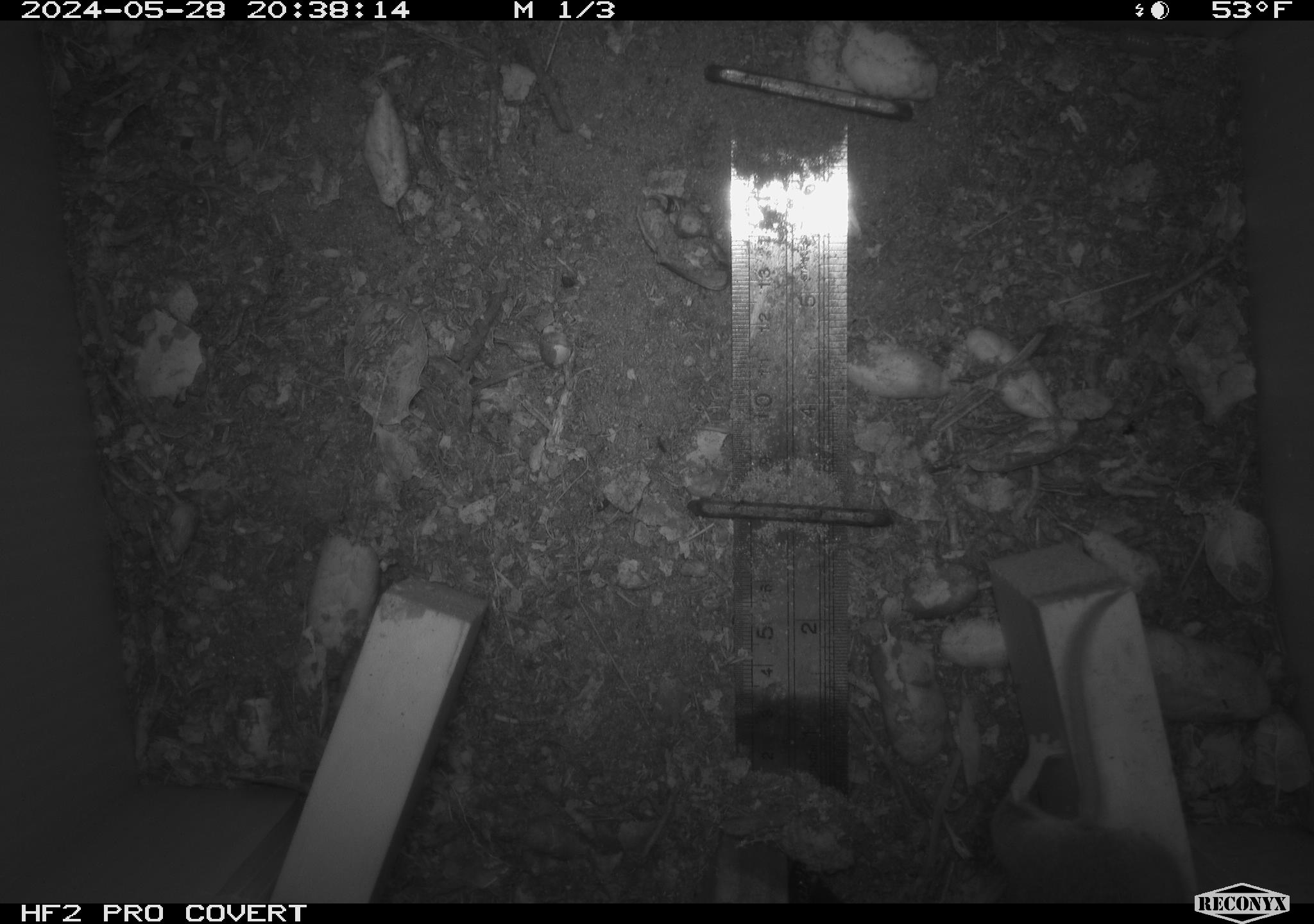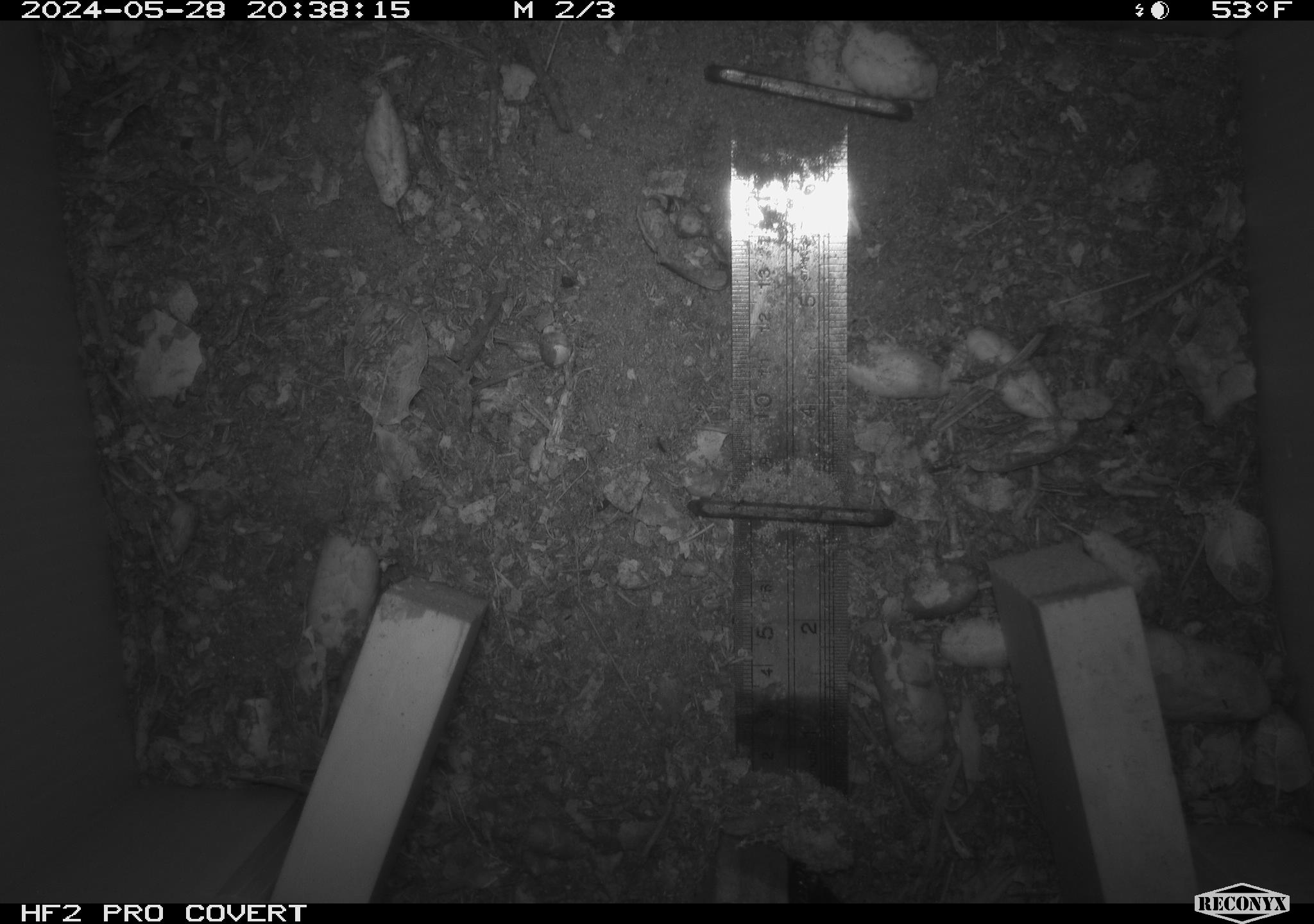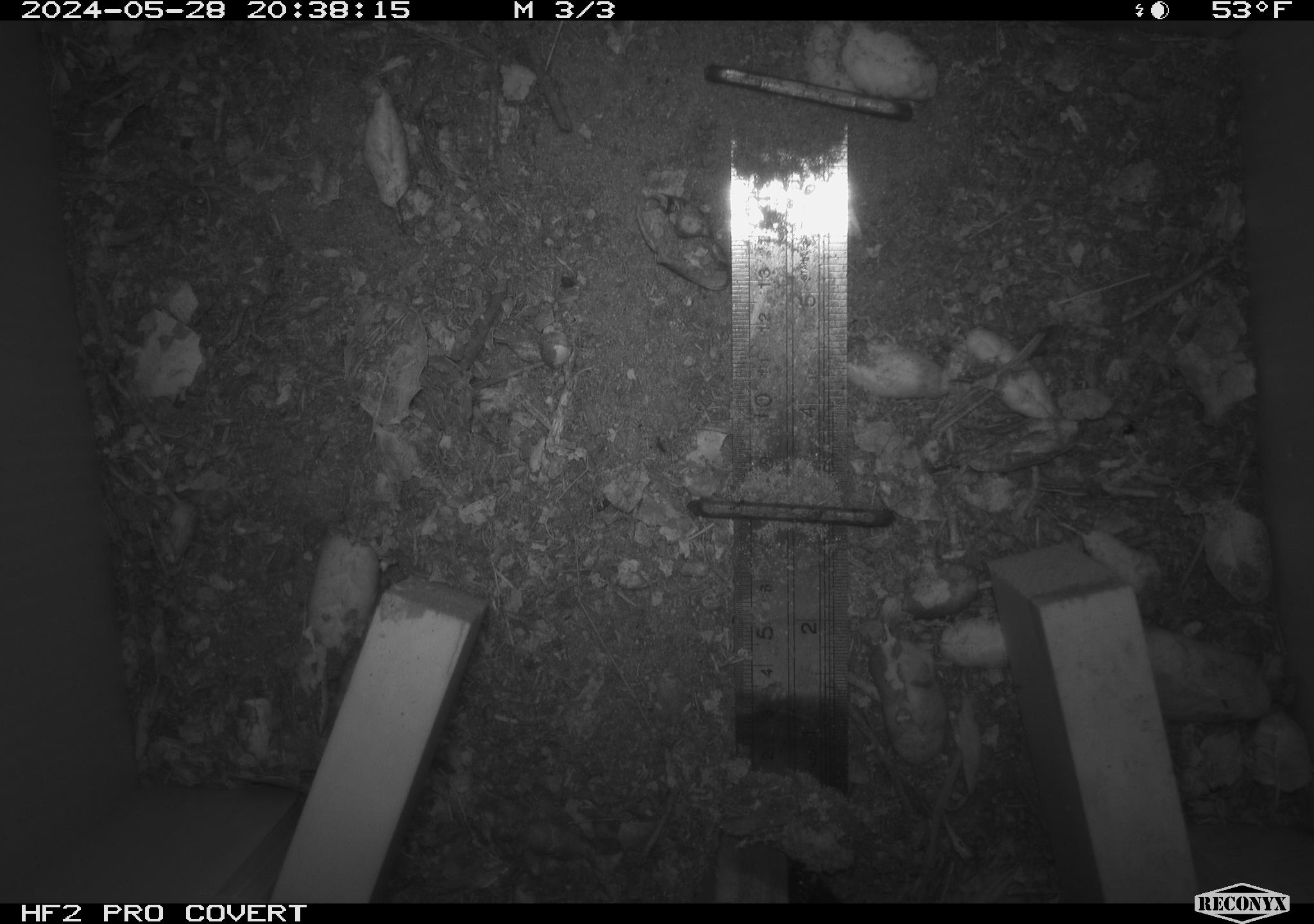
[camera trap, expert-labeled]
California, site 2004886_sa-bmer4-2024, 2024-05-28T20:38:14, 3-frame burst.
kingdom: Animalia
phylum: Chordata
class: Mammalia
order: Rodentia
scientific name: Rodentia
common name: mouse species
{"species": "mouse species (Rodentia)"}